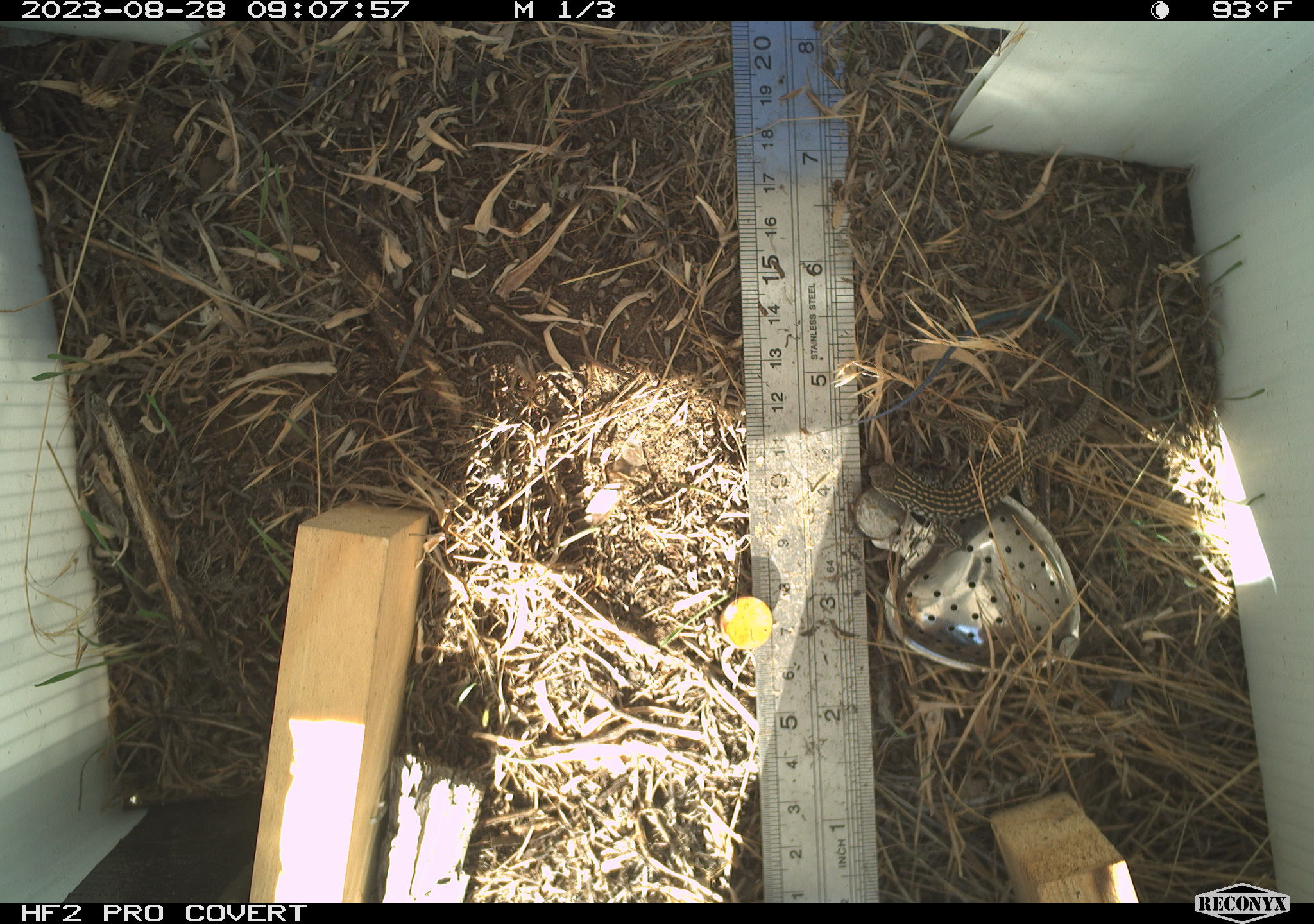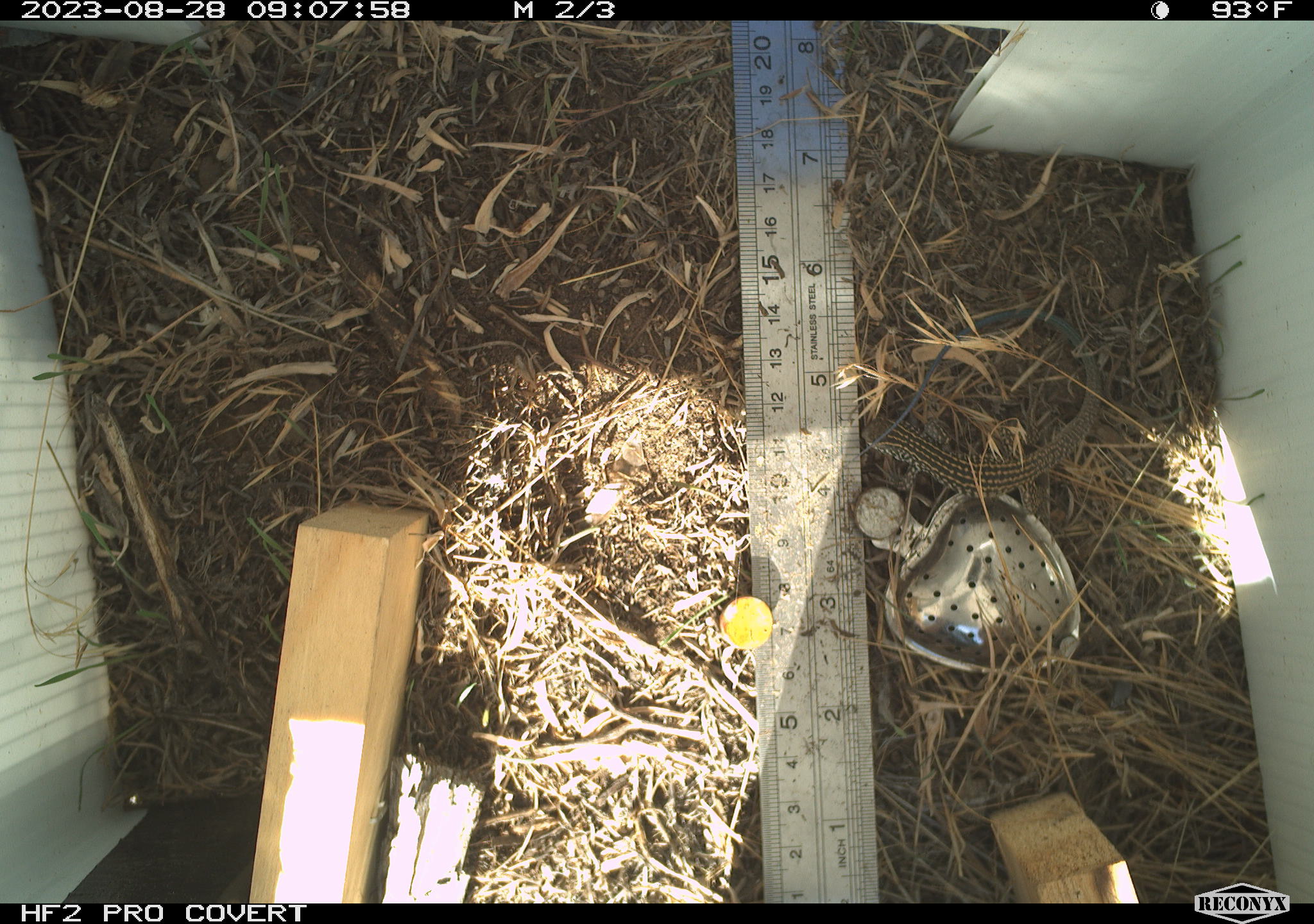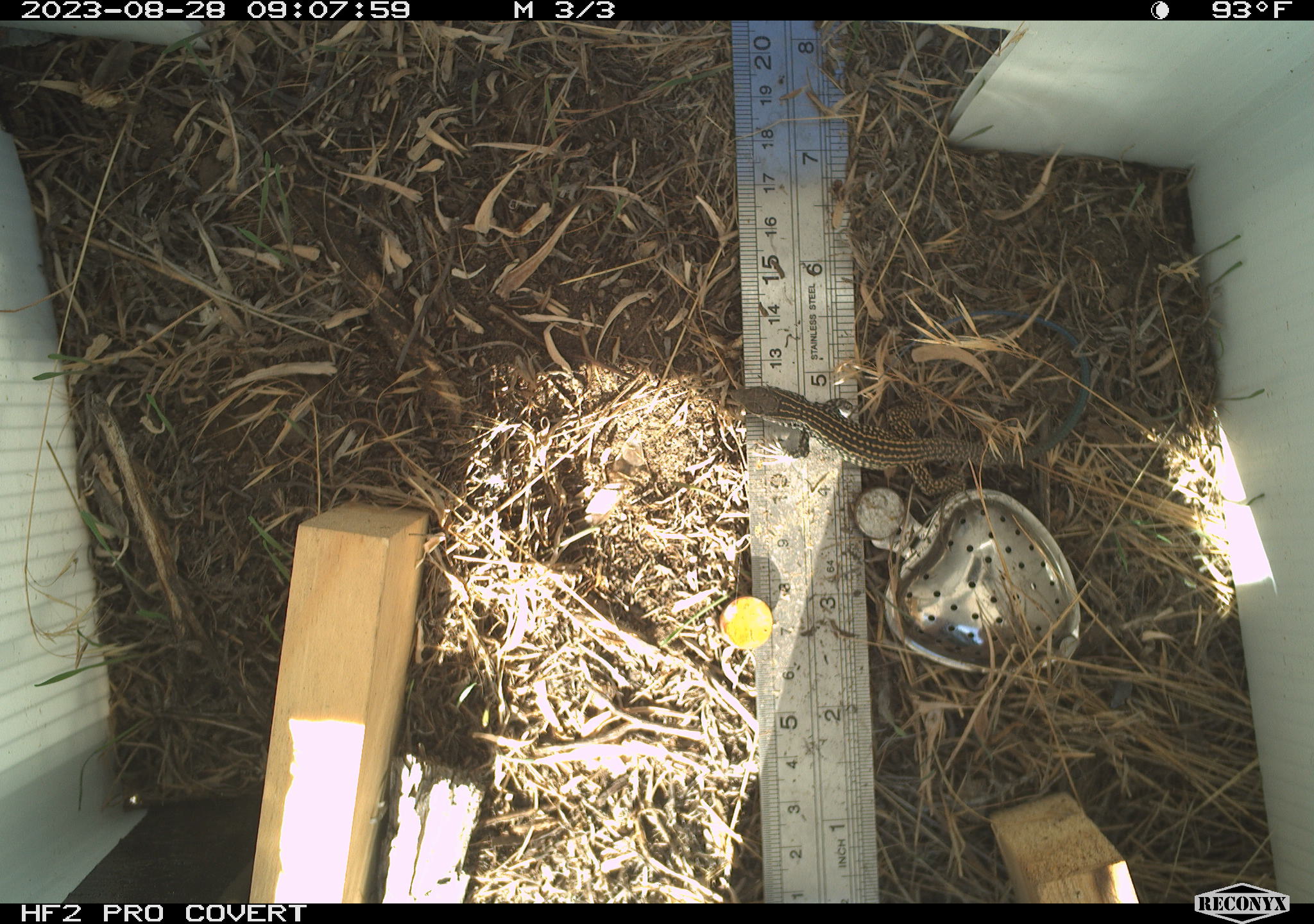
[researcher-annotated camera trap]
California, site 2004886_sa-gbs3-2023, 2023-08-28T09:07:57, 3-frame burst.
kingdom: Animalia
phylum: Chordata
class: Reptilia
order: Squamata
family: Teiidae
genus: Aspidoscelis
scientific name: Aspidoscelis tigris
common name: western whiptail